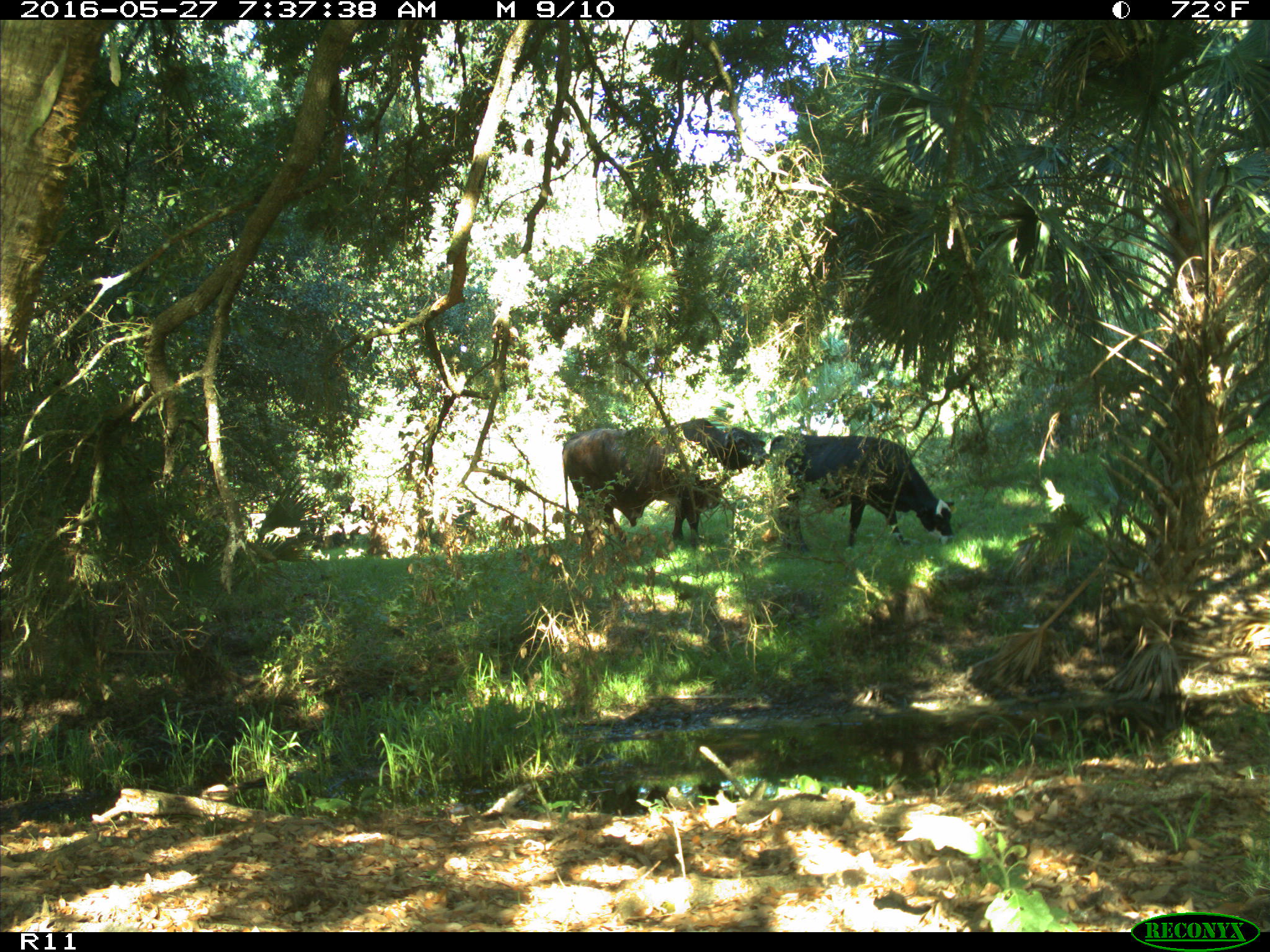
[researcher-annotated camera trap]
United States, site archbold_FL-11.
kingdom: Animalia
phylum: Chordata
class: Mammalia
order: Artiodactyla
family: Bovidae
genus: Bos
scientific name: Bos taurus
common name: domestic cow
Bos taurus (domestic cow).